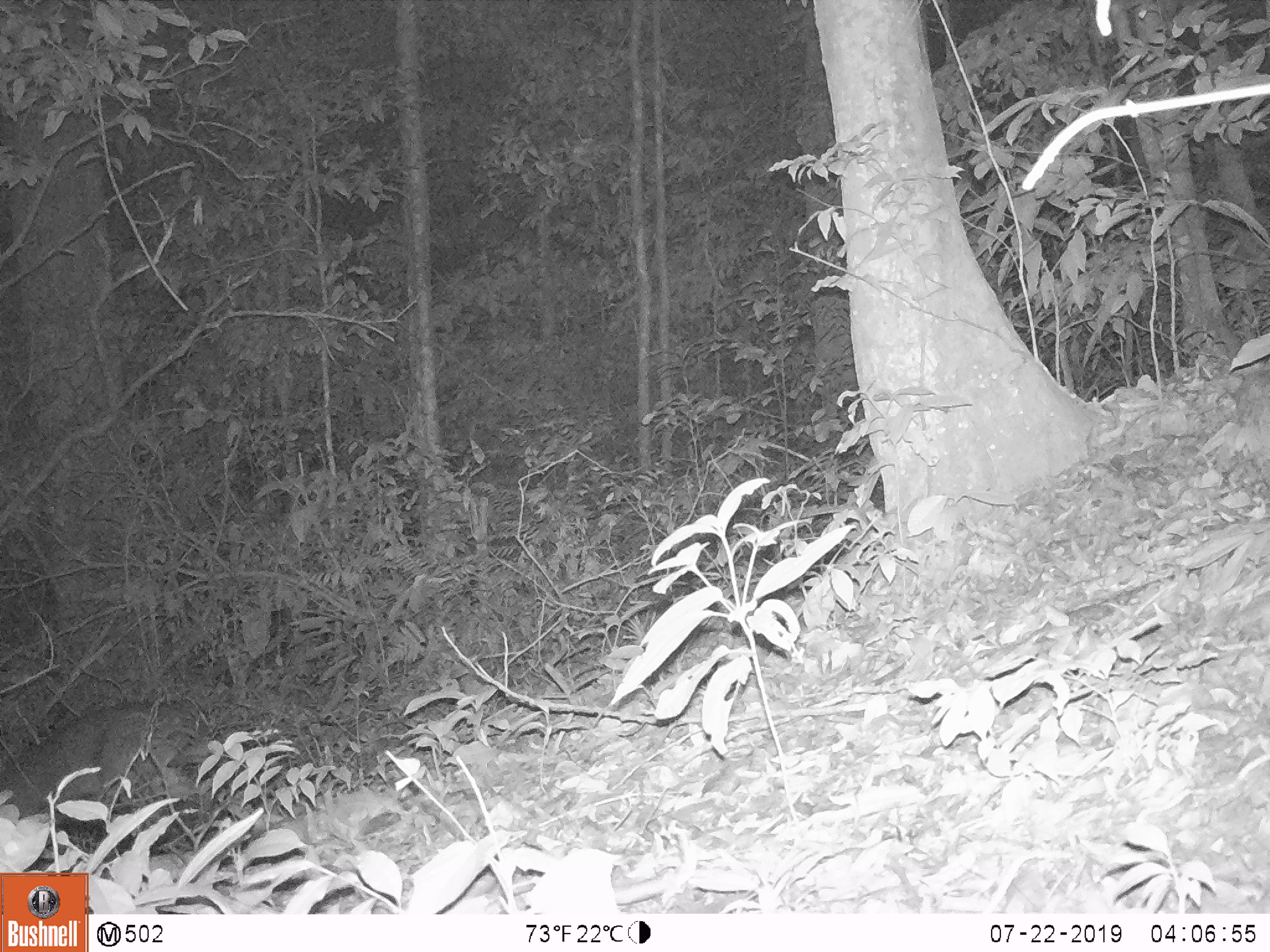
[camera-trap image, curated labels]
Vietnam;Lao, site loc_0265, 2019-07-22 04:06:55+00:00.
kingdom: Animalia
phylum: Chordata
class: Mammalia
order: Artiodactyla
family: Cervidae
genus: Muntiacus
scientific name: Muntiacus vuquangensis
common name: large-antlered muntjac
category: large antlered muntjac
Large antlered muntjac (large-antlered muntjac) (Muntiacus vuquangensis). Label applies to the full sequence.